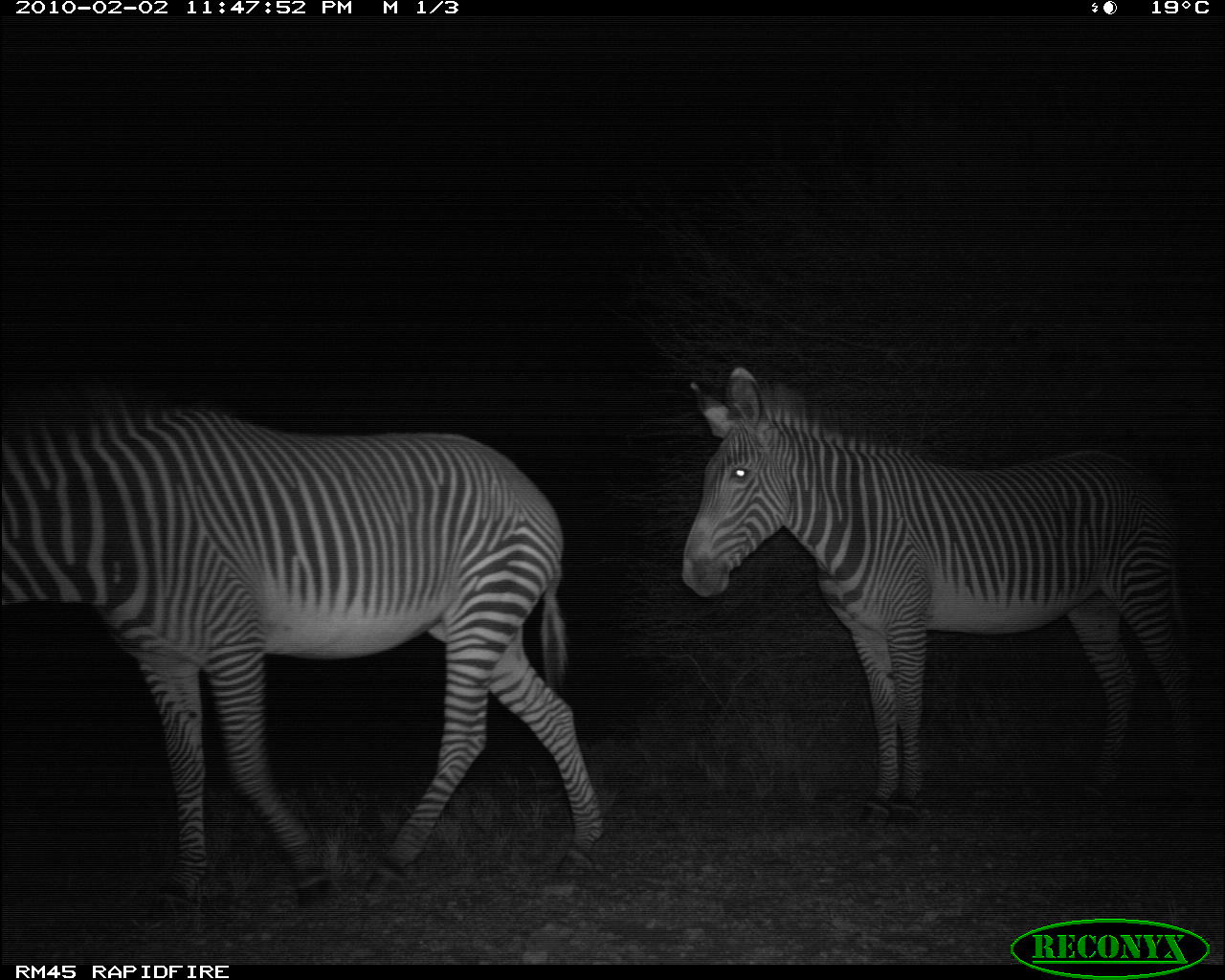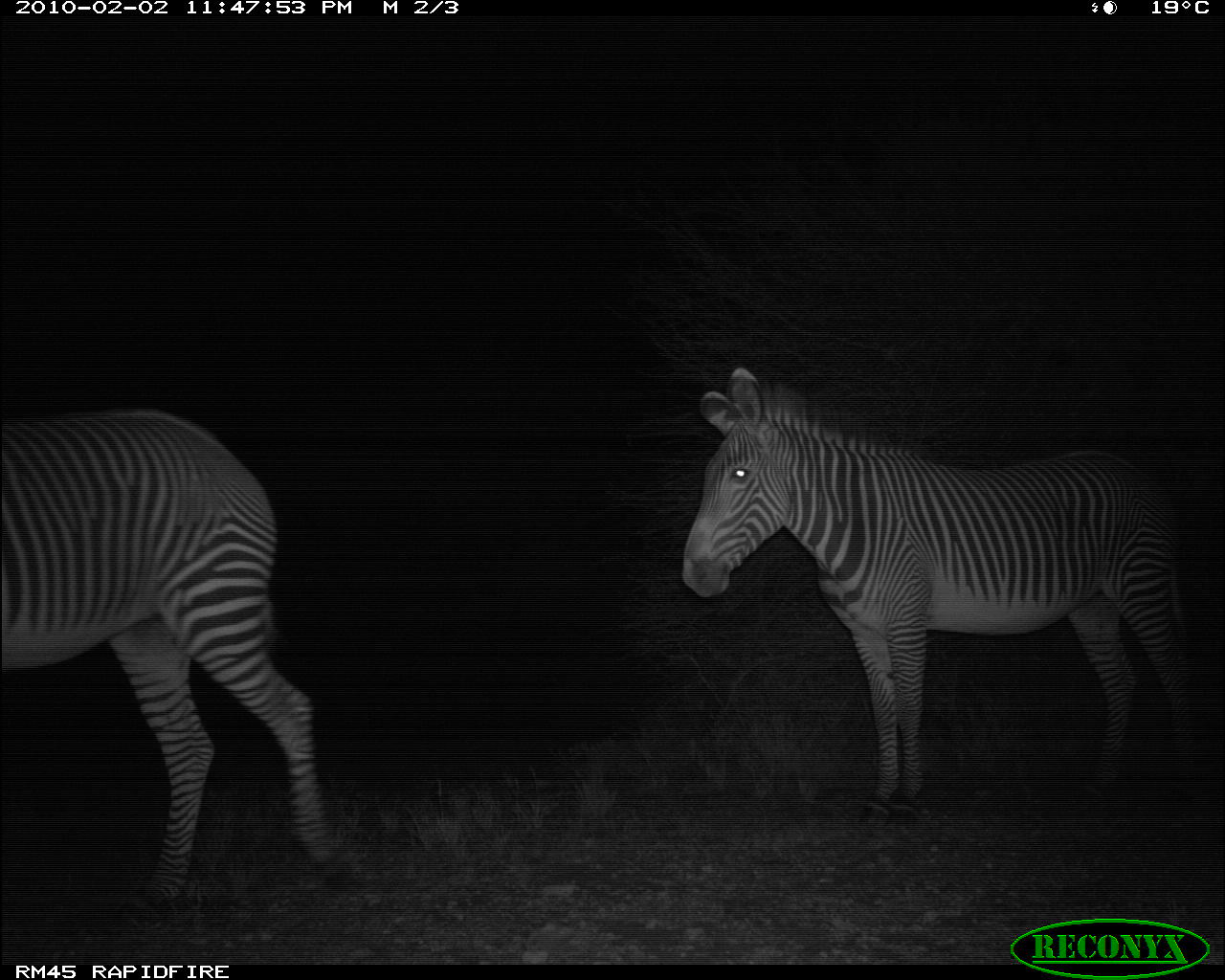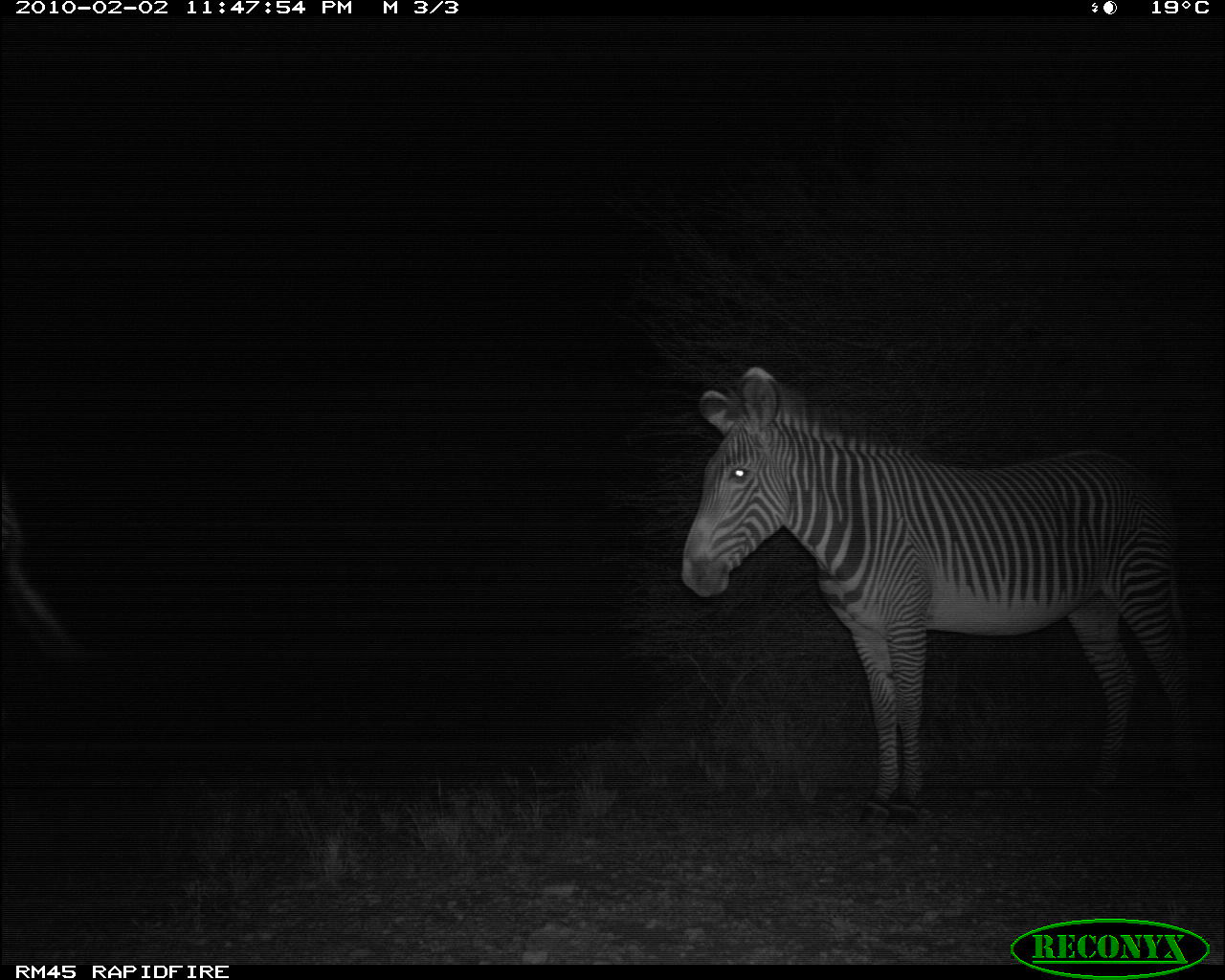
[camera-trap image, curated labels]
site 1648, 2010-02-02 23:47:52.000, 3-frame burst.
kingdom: Animalia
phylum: Chordata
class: Mammalia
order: Perissodactyla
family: Equidae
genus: Equus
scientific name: Equus grevyi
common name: grévy's zebra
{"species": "Equus grevyi (grévy's zebra)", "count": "2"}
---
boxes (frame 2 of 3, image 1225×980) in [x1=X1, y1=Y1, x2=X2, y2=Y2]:
equus grevyi: [x1=676, y1=361, x2=1215, y2=834]; [x1=2, y1=402, x2=362, y2=936]